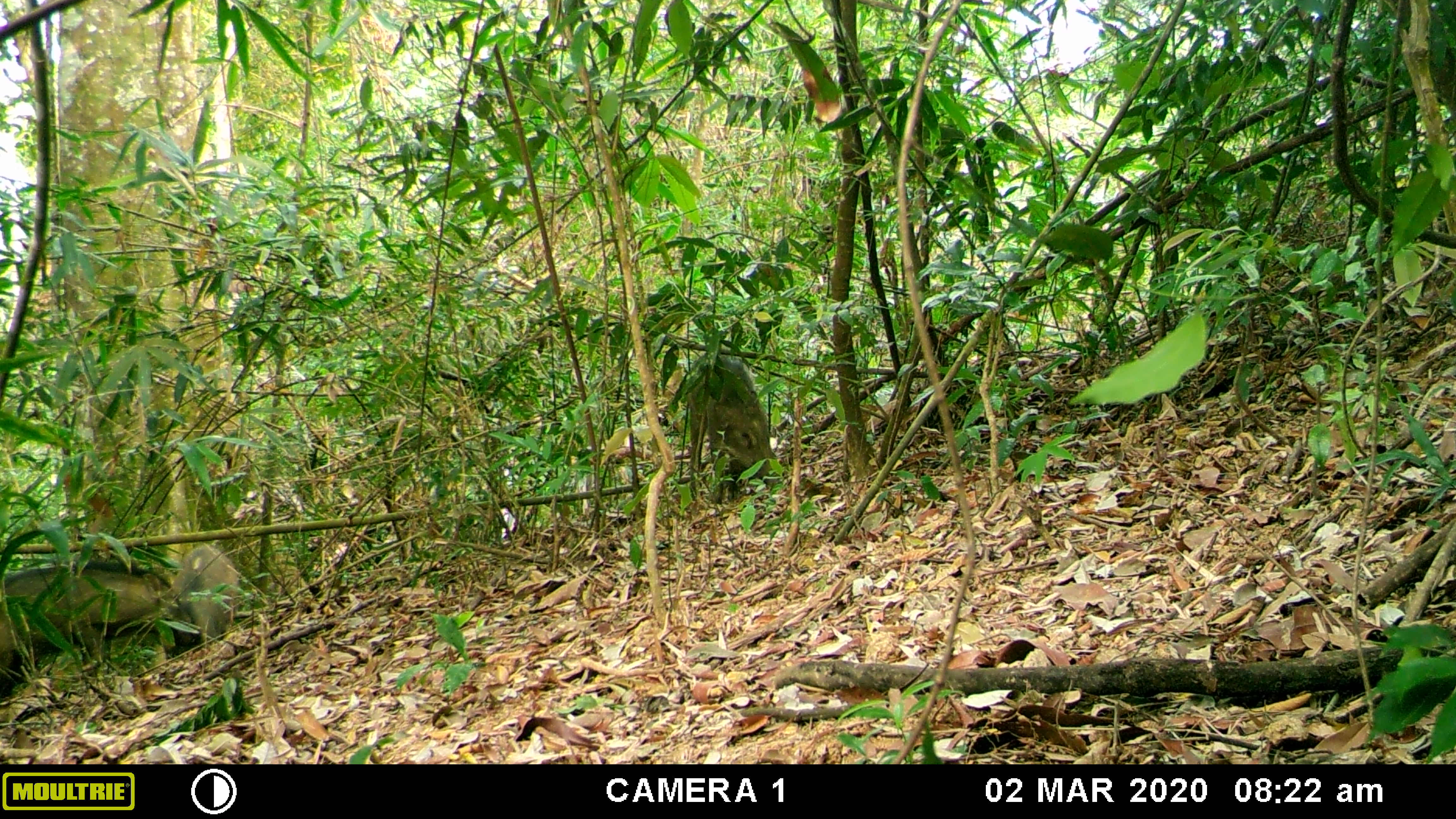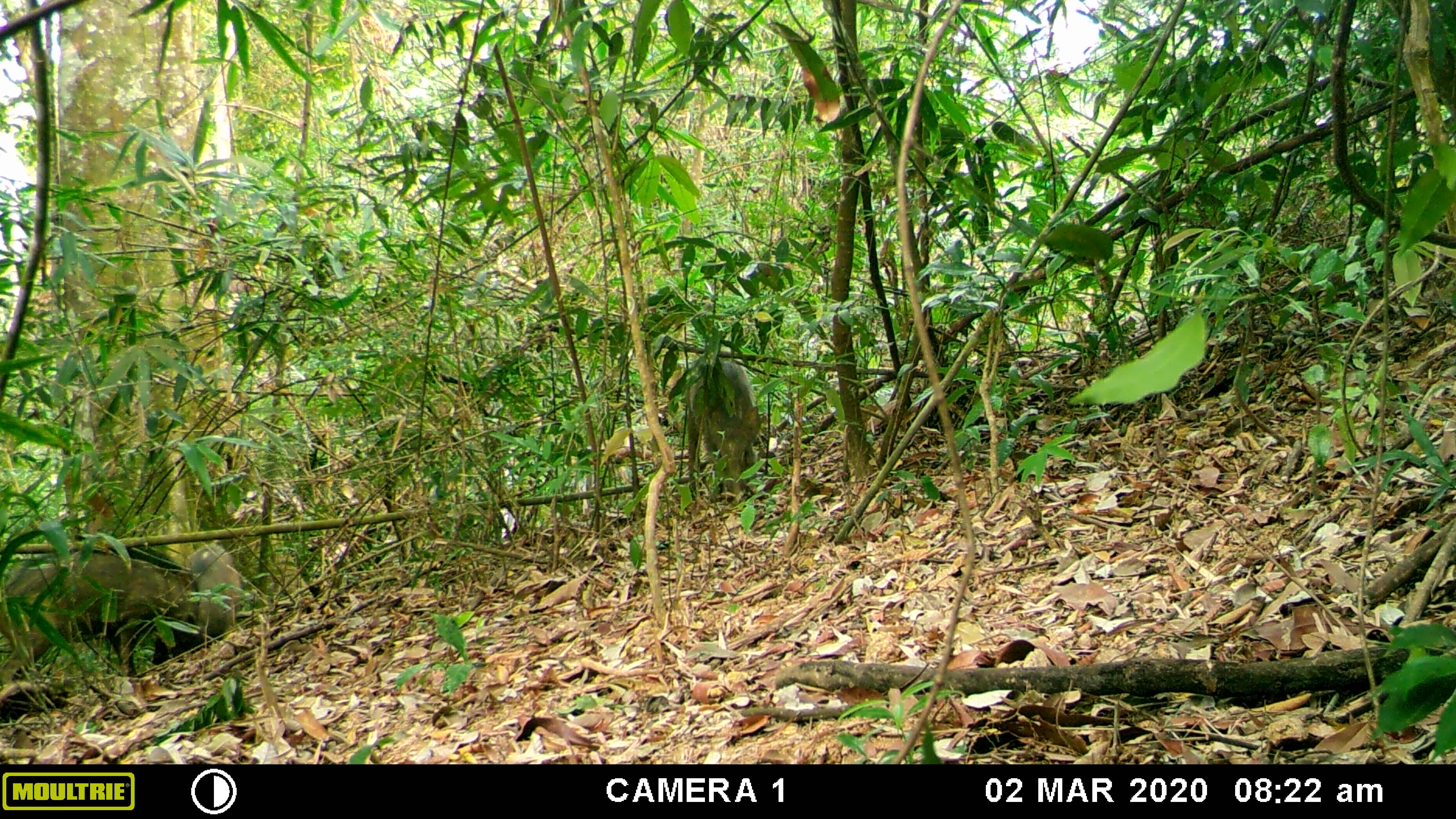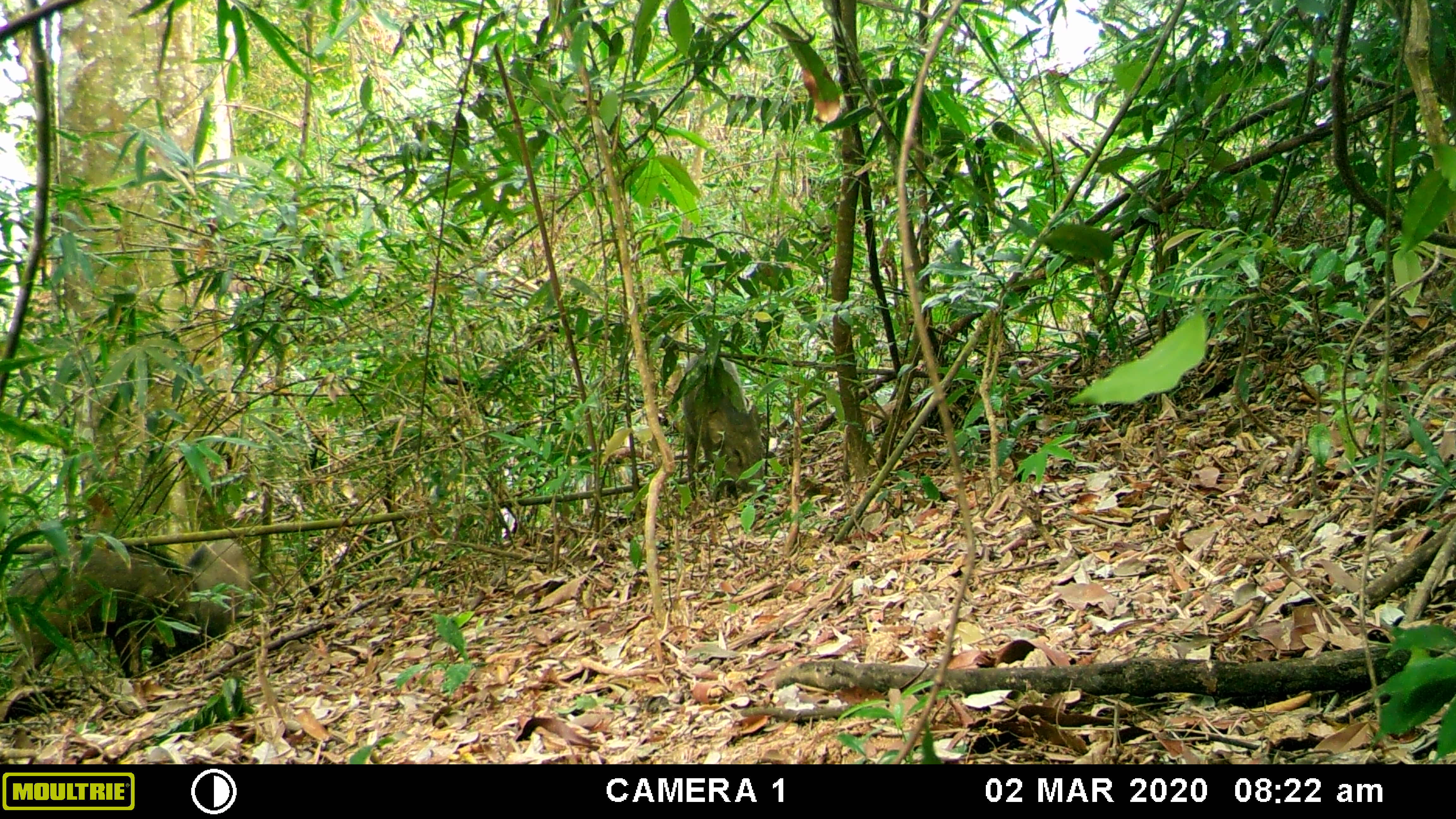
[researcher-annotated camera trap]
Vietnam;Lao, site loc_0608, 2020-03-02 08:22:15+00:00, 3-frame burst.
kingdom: Animalia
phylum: Chordata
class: Mammalia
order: Artiodactyla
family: Suidae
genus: Sus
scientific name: Sus scrofa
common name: eurasian wild pig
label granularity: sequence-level